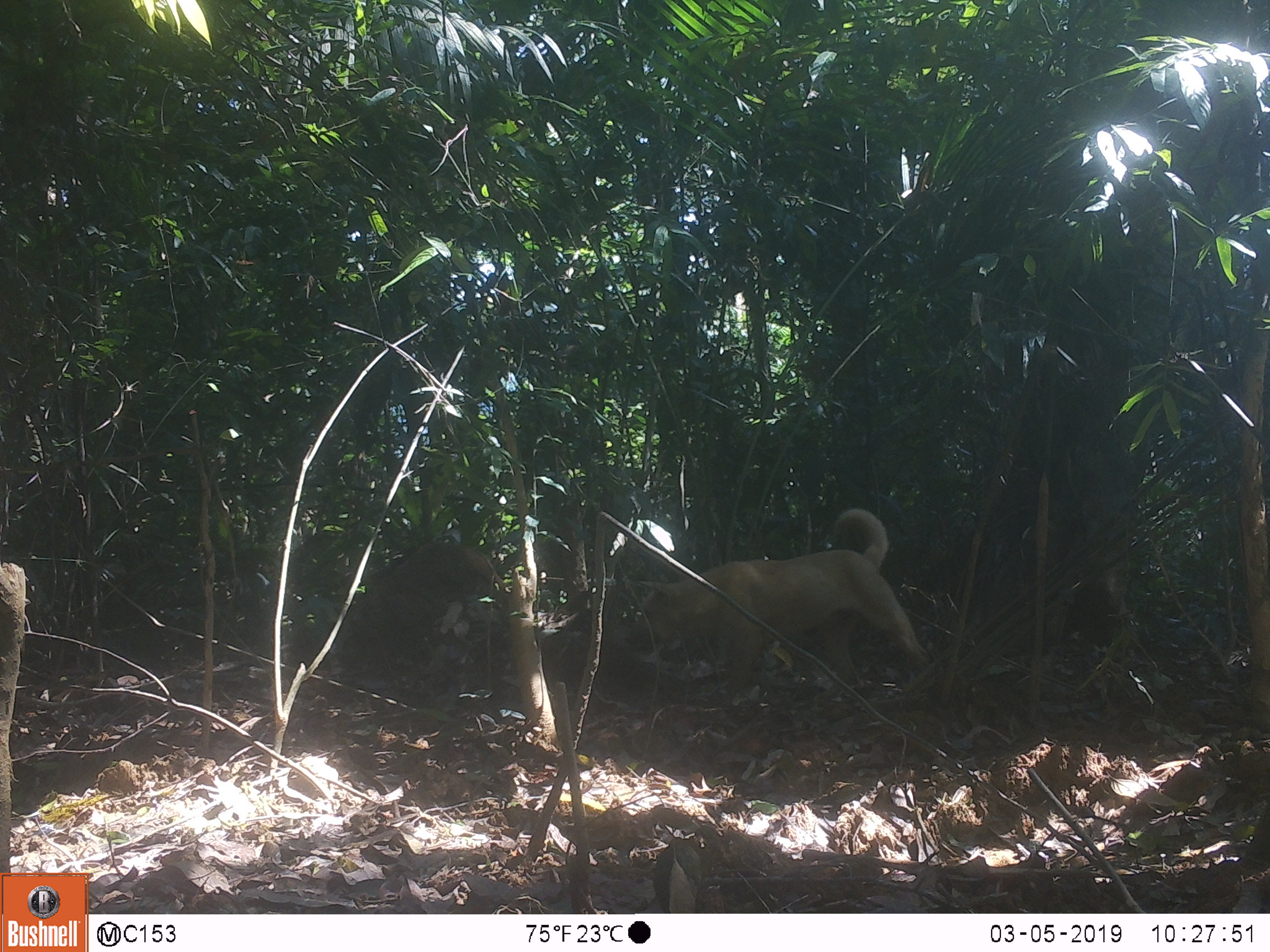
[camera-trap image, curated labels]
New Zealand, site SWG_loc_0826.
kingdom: Animalia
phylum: Chordata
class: Mammalia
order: Carnivora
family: Canidae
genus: Canis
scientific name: Canis familiaris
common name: domestic dog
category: dog